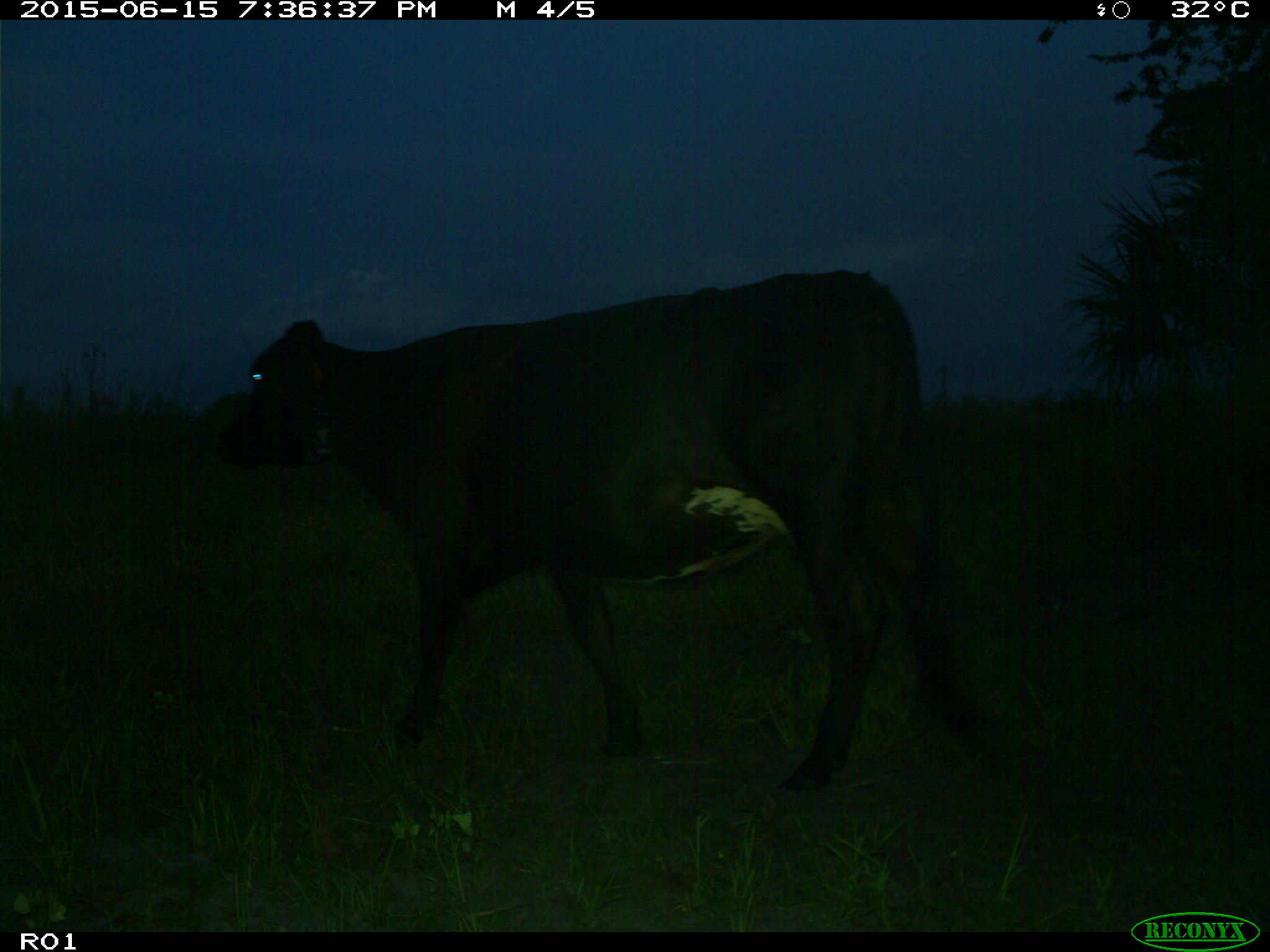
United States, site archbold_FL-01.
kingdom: Animalia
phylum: Chordata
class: Mammalia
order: Artiodactyla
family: Bovidae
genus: Bos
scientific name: Bos taurus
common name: domestic cow